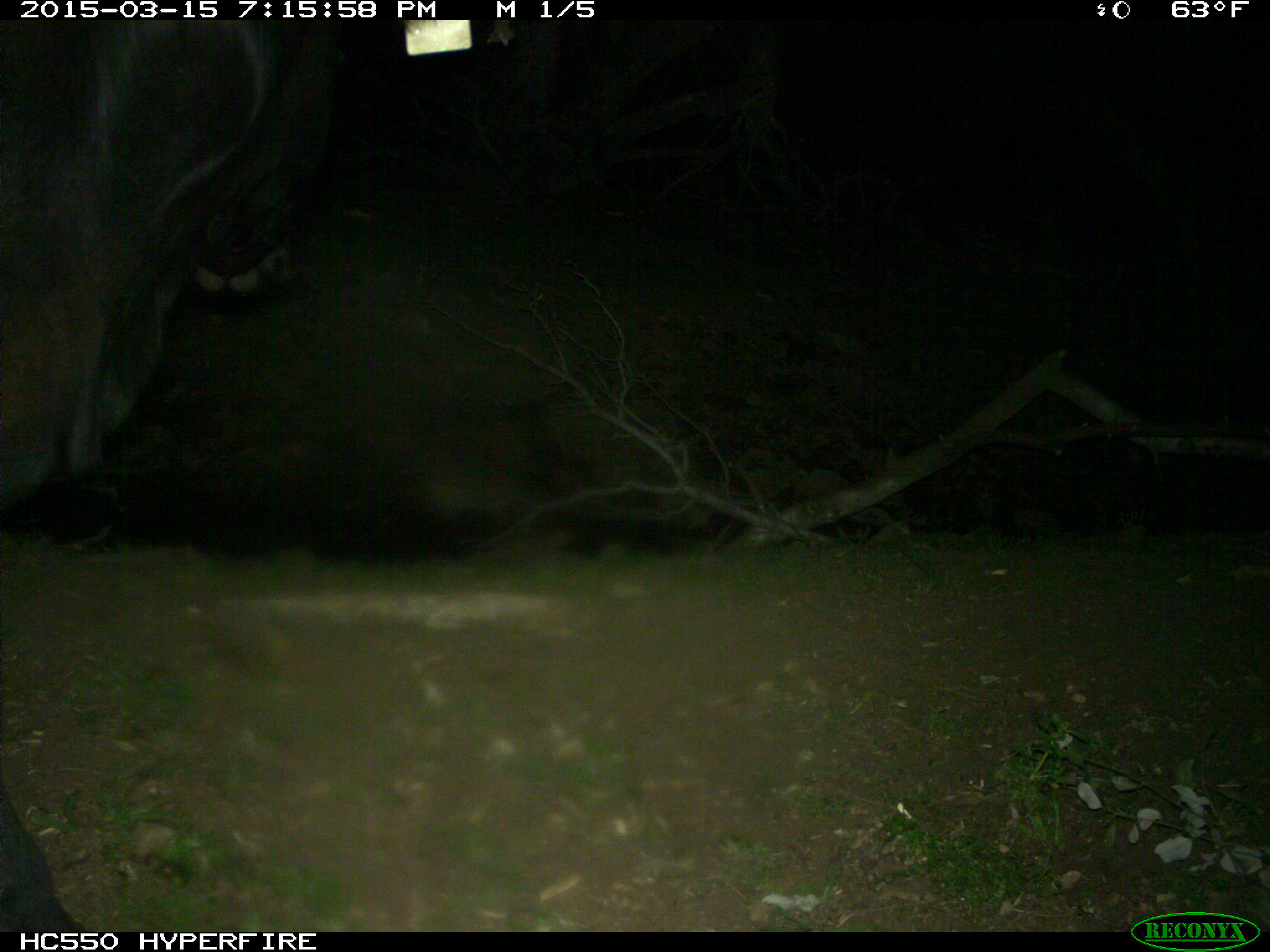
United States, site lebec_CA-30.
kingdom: Animalia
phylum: Chordata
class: Mammalia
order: Artiodactyla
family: Bovidae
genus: Bos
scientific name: Bos taurus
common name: domestic cow